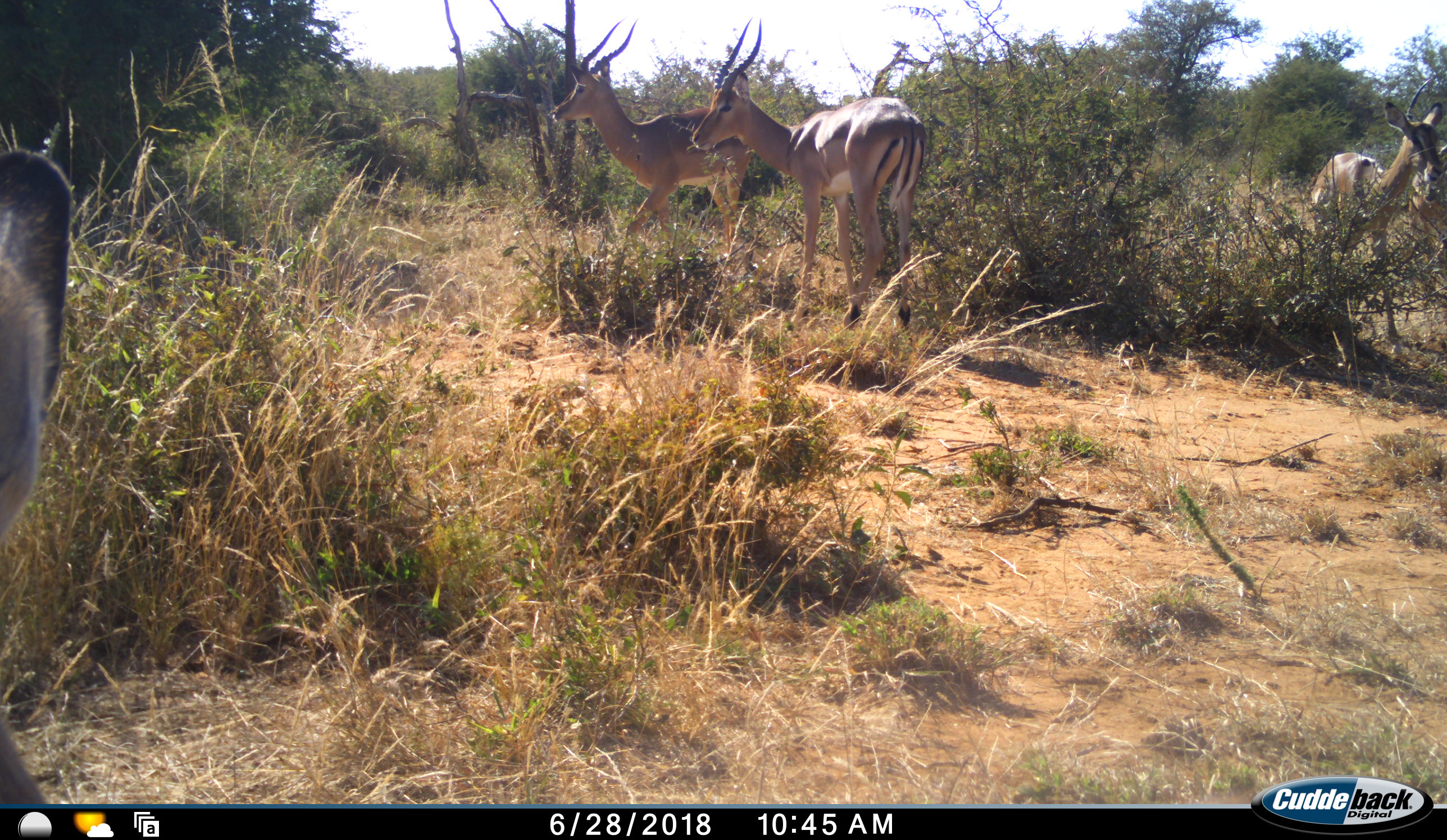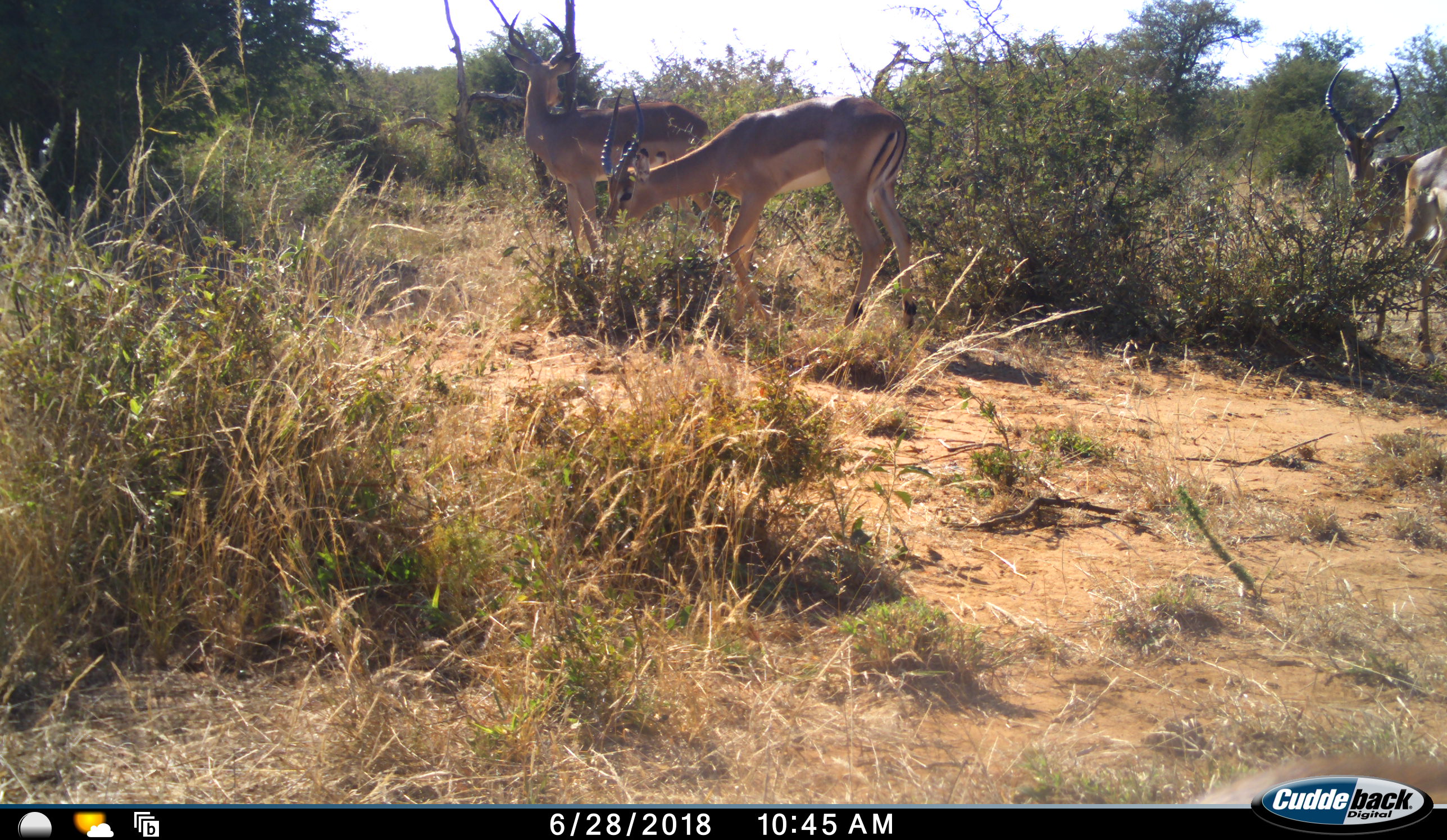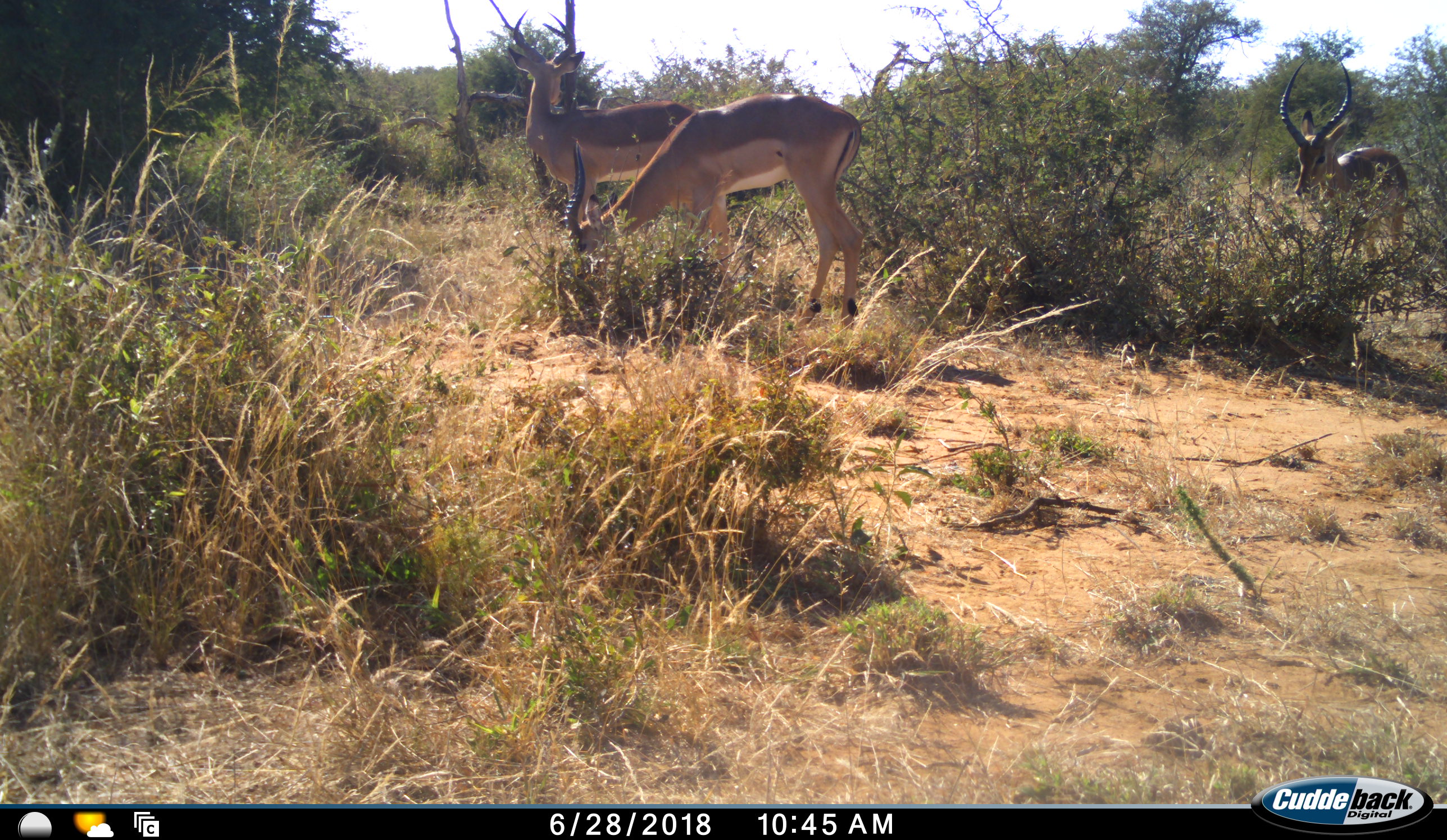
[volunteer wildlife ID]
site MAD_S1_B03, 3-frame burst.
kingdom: Animalia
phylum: Chordata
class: Mammalia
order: Artiodactyla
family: Bovidae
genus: Aepyceros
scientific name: Aepyceros melampus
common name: impala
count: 5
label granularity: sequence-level